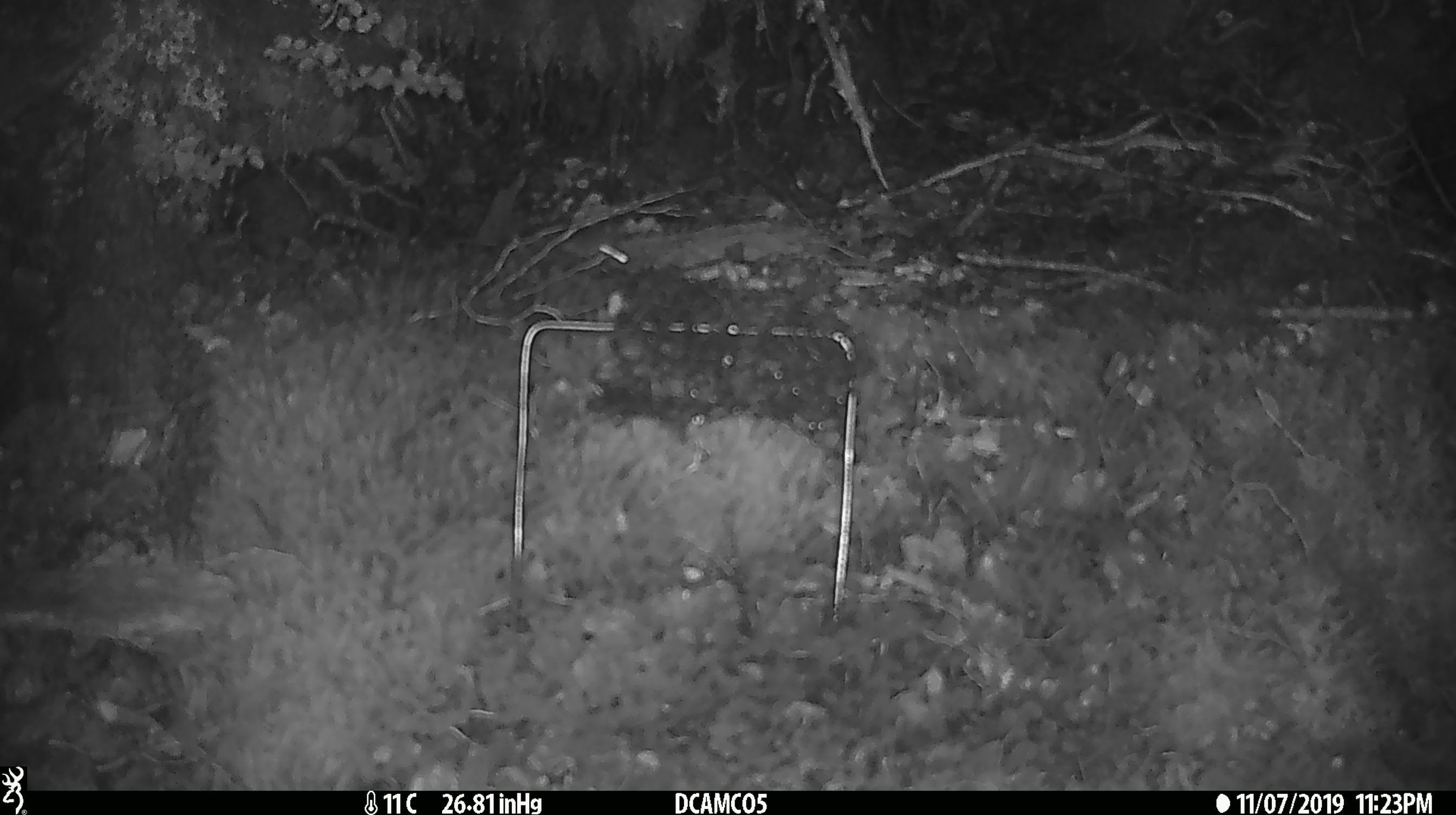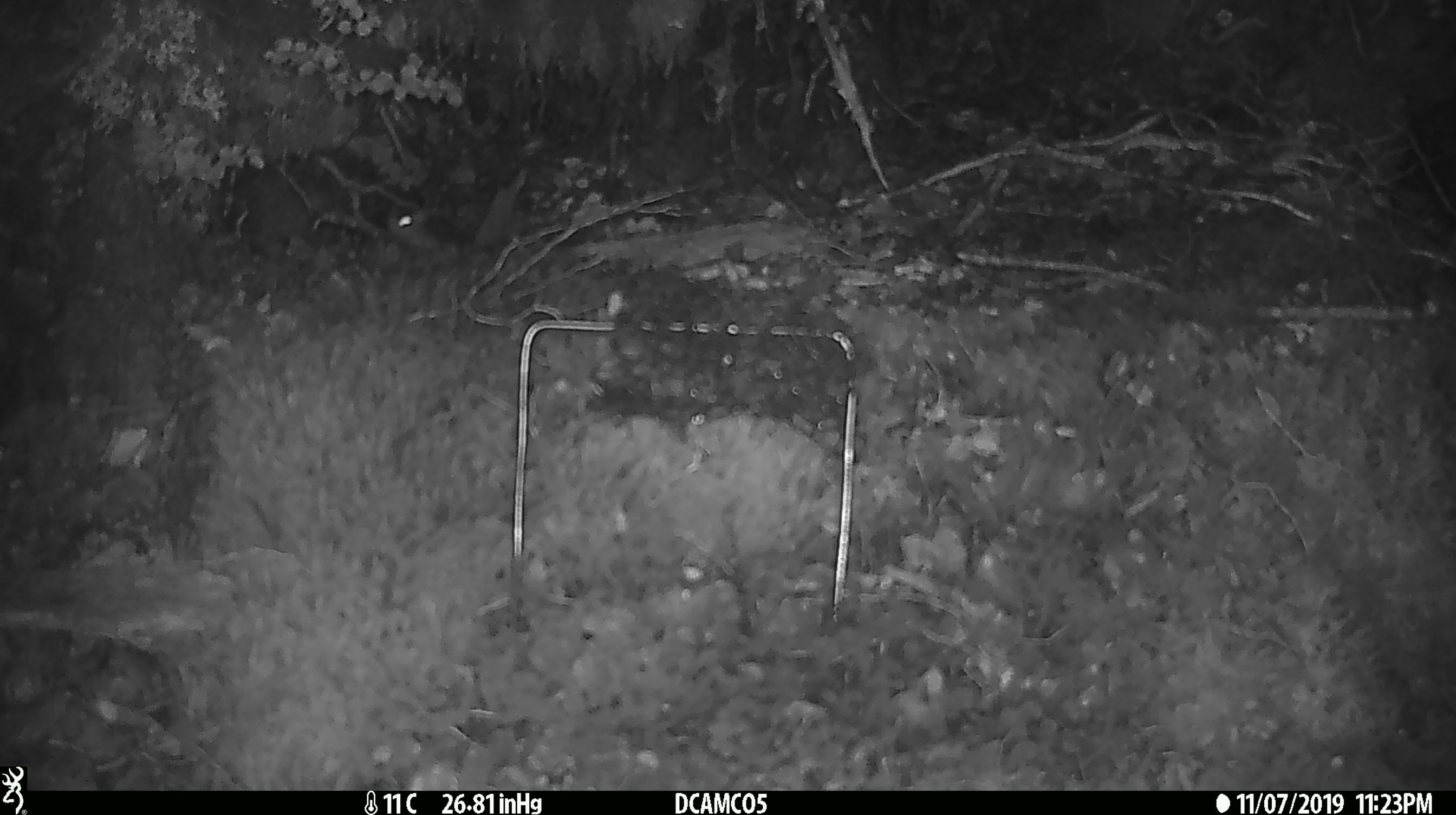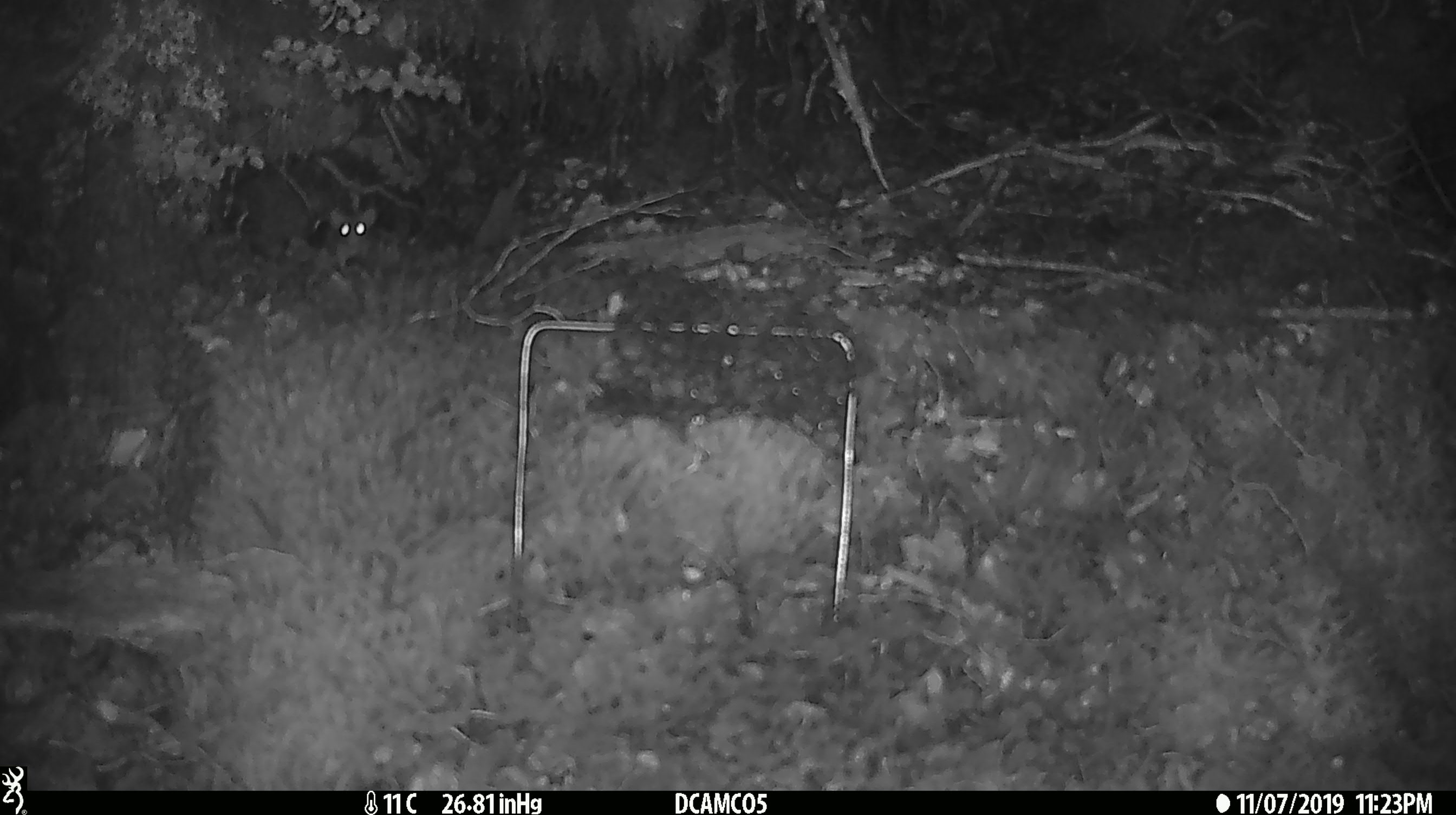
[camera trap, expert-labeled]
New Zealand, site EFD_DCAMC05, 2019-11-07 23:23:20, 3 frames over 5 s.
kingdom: Animalia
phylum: Chordata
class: Mammalia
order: Rodentia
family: Muridae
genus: Mus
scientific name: Mus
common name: mouse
Mouse (Mus).